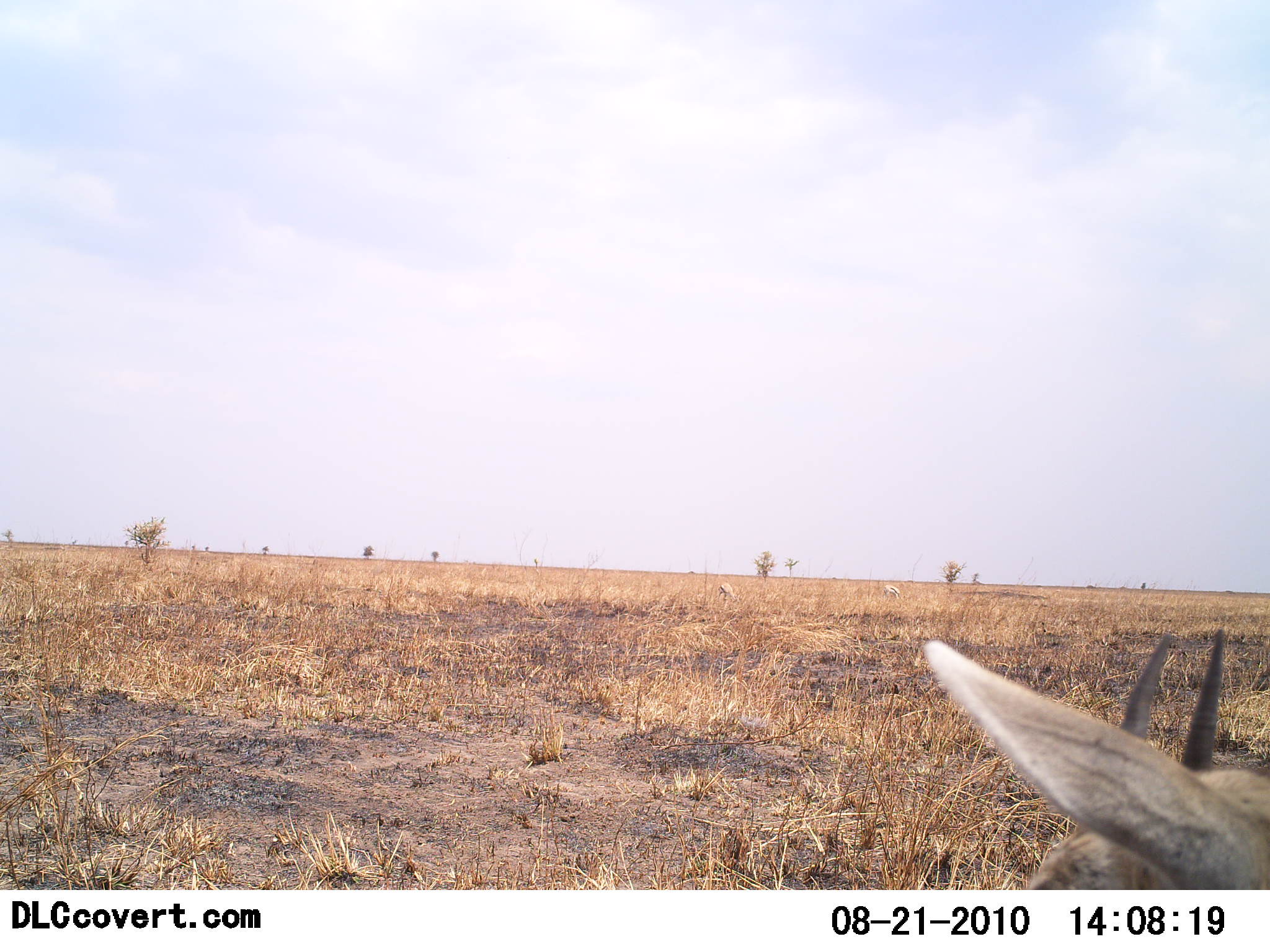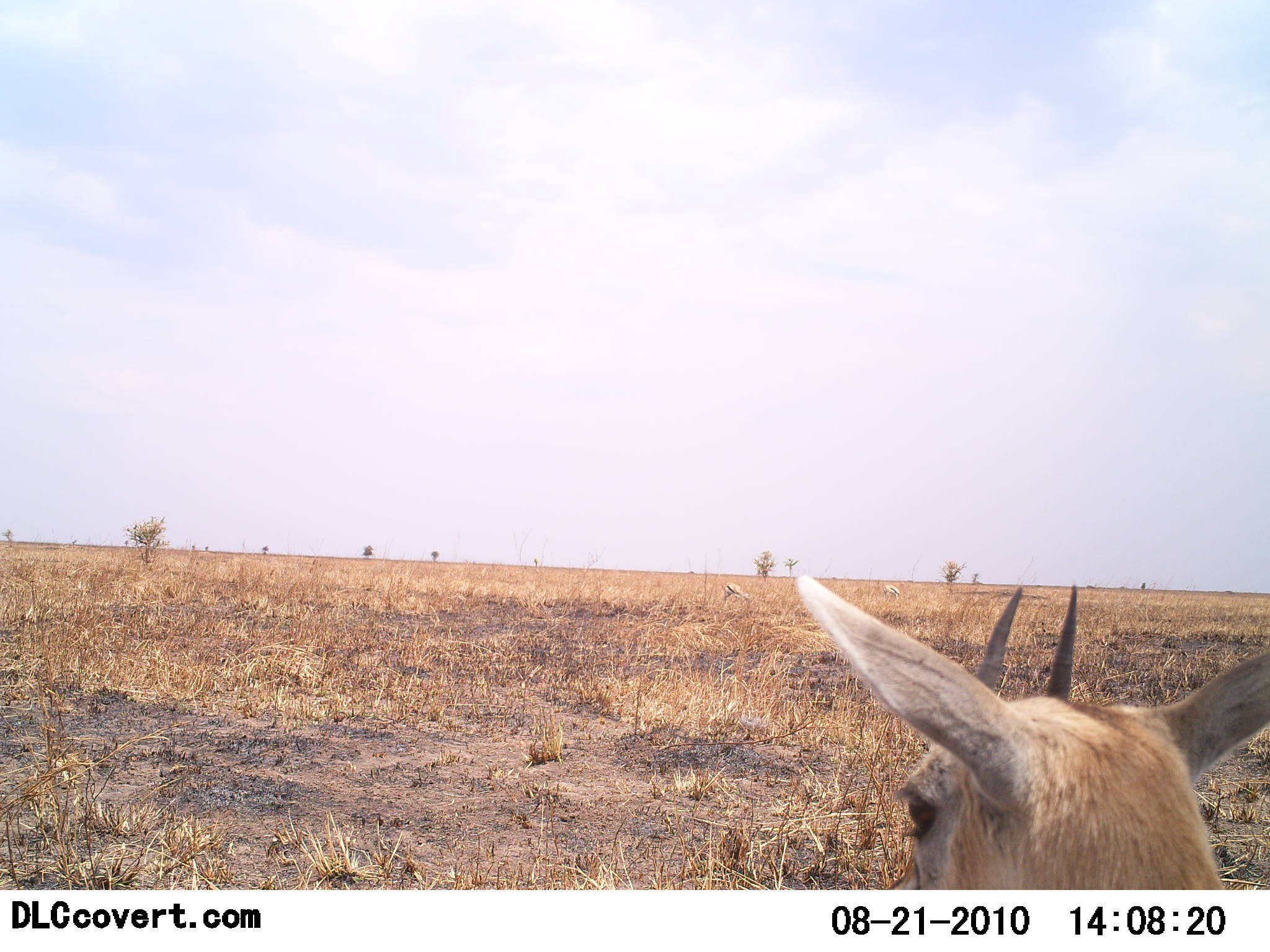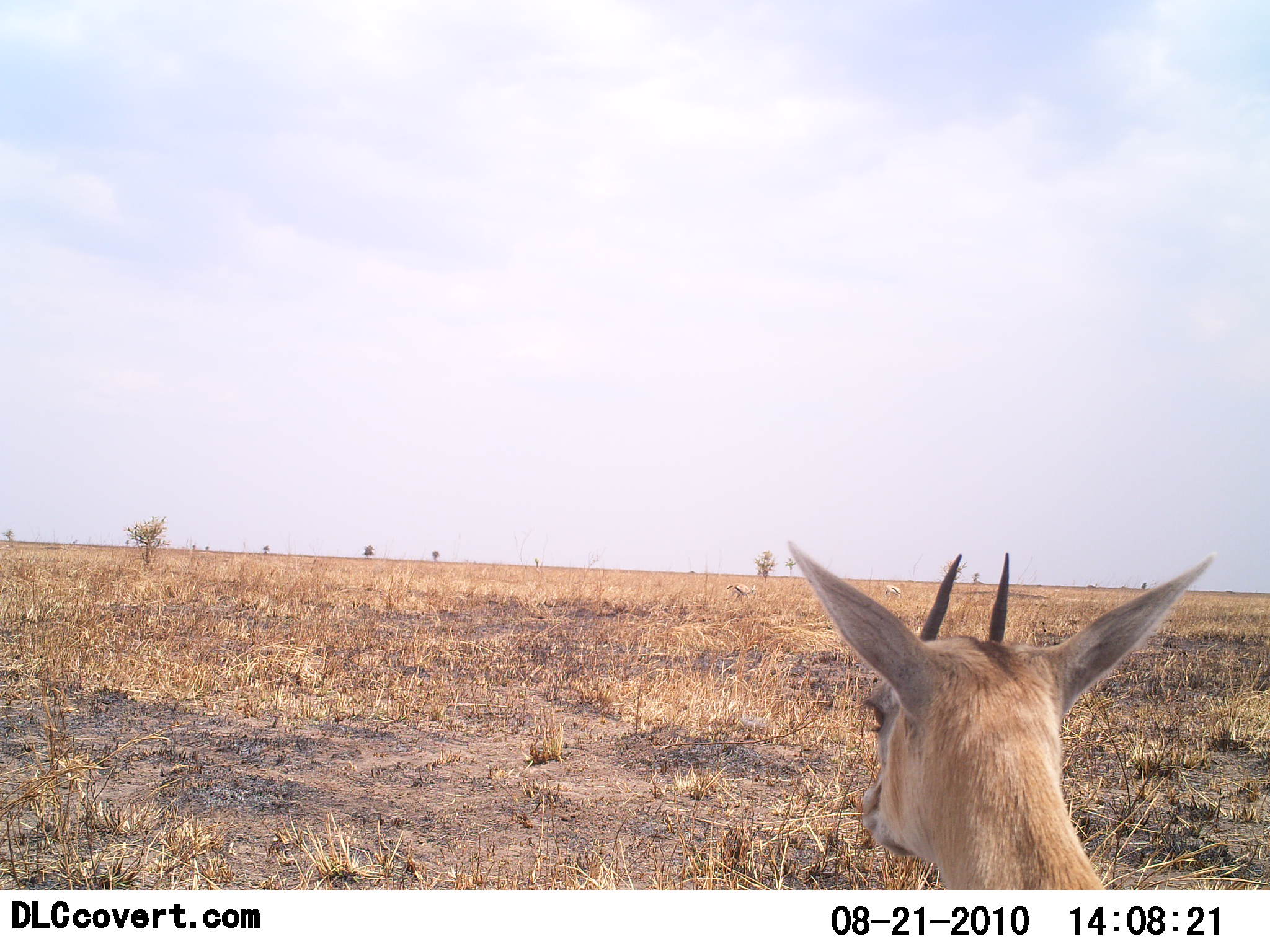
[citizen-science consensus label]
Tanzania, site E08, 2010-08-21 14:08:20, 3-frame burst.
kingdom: Animalia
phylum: Chordata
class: Mammalia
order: Artiodactyla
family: Bovidae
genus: Eudorcas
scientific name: Eudorcas thomsonii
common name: thomson's gazelle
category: gazellethomsons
Gazellethomsons (thomson's gazelle) (Eudorcas thomsonii), count 1. Behavior (volunteer vote fractions): standing 69%, resting 0%, moving 31%, interacting 0%. Young present (vote fraction): 6%. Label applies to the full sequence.